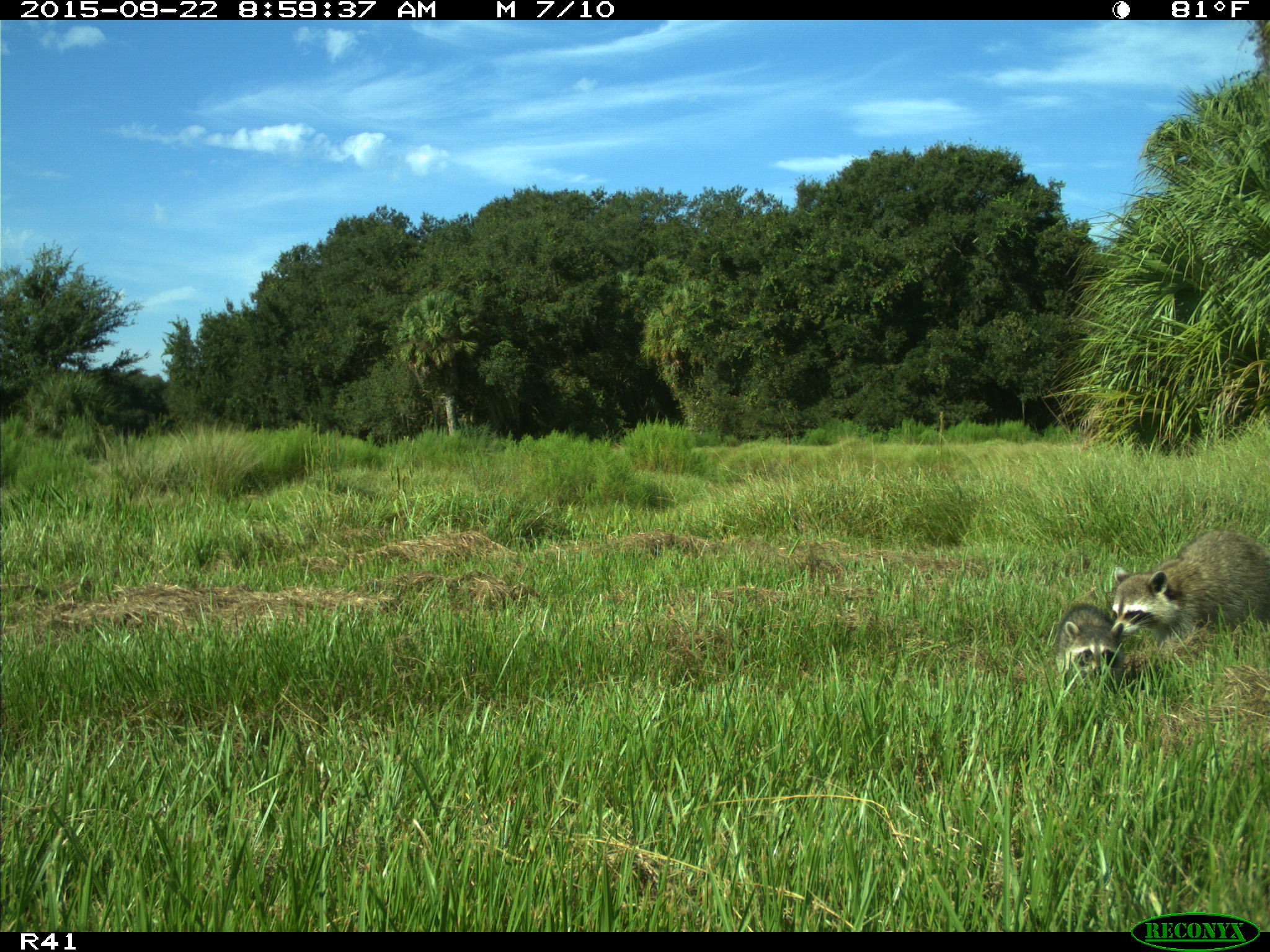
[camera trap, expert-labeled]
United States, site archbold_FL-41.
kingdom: Animalia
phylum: Chordata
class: Mammalia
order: Carnivora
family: Procyonidae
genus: Procyon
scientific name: Procyon lotor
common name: common raccoon